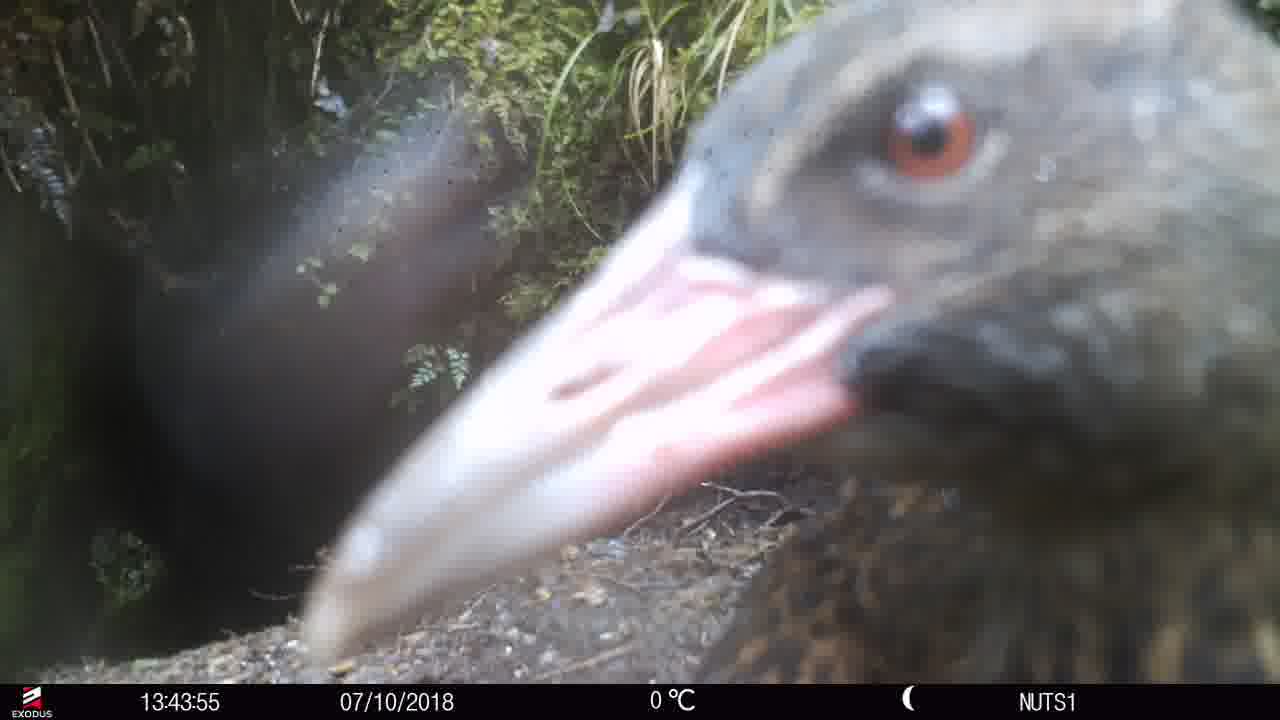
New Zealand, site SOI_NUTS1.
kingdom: Animalia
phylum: Chordata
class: Aves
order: Gruiformes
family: Rallidae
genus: Gallirallus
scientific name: Gallirallus australis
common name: weka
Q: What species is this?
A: Weka (Gallirallus australis).